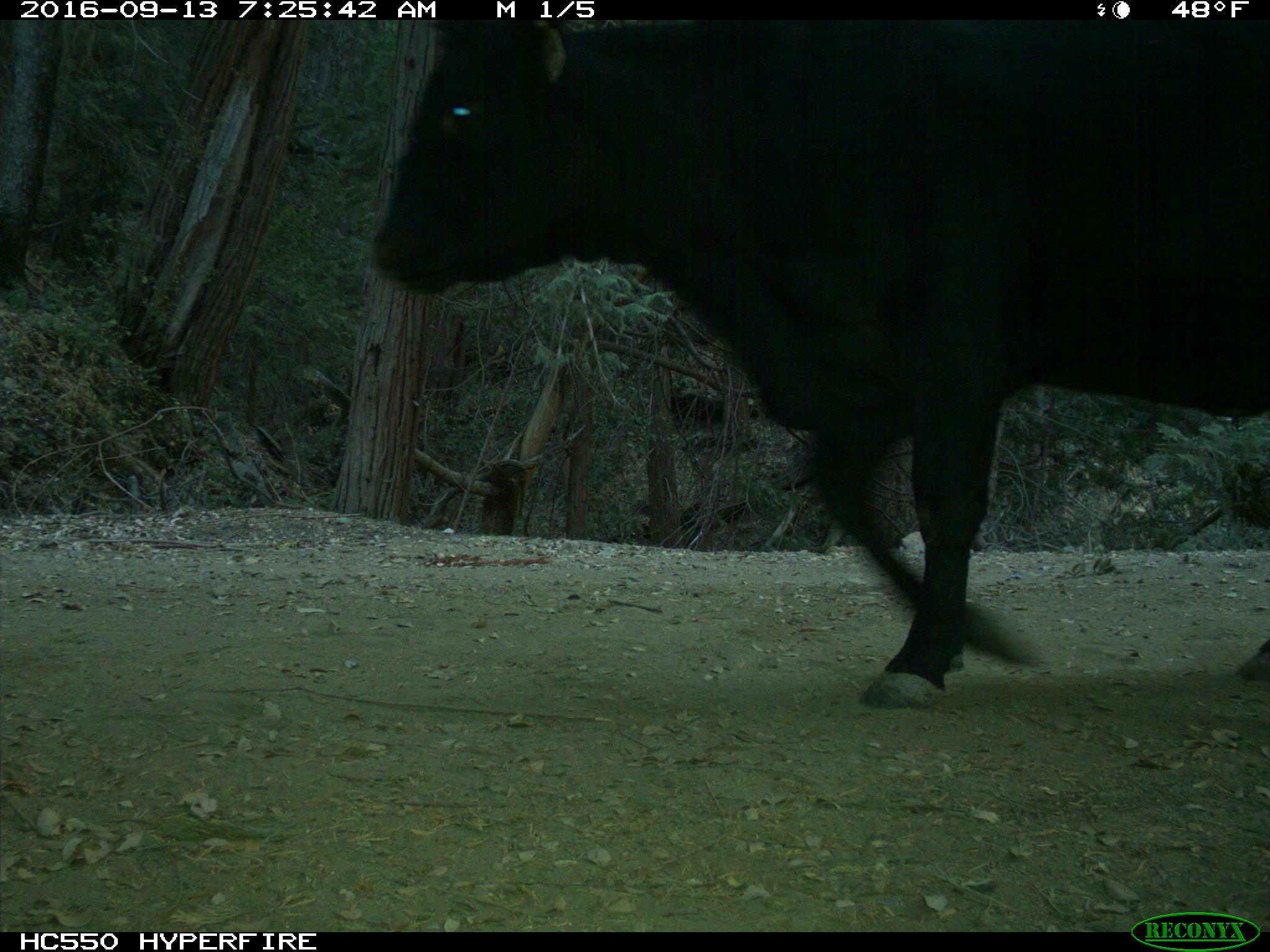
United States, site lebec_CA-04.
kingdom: Animalia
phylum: Chordata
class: Mammalia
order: Artiodactyla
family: Bovidae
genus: Bos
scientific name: Bos taurus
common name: domestic cow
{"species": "Bos taurus (domestic cow)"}